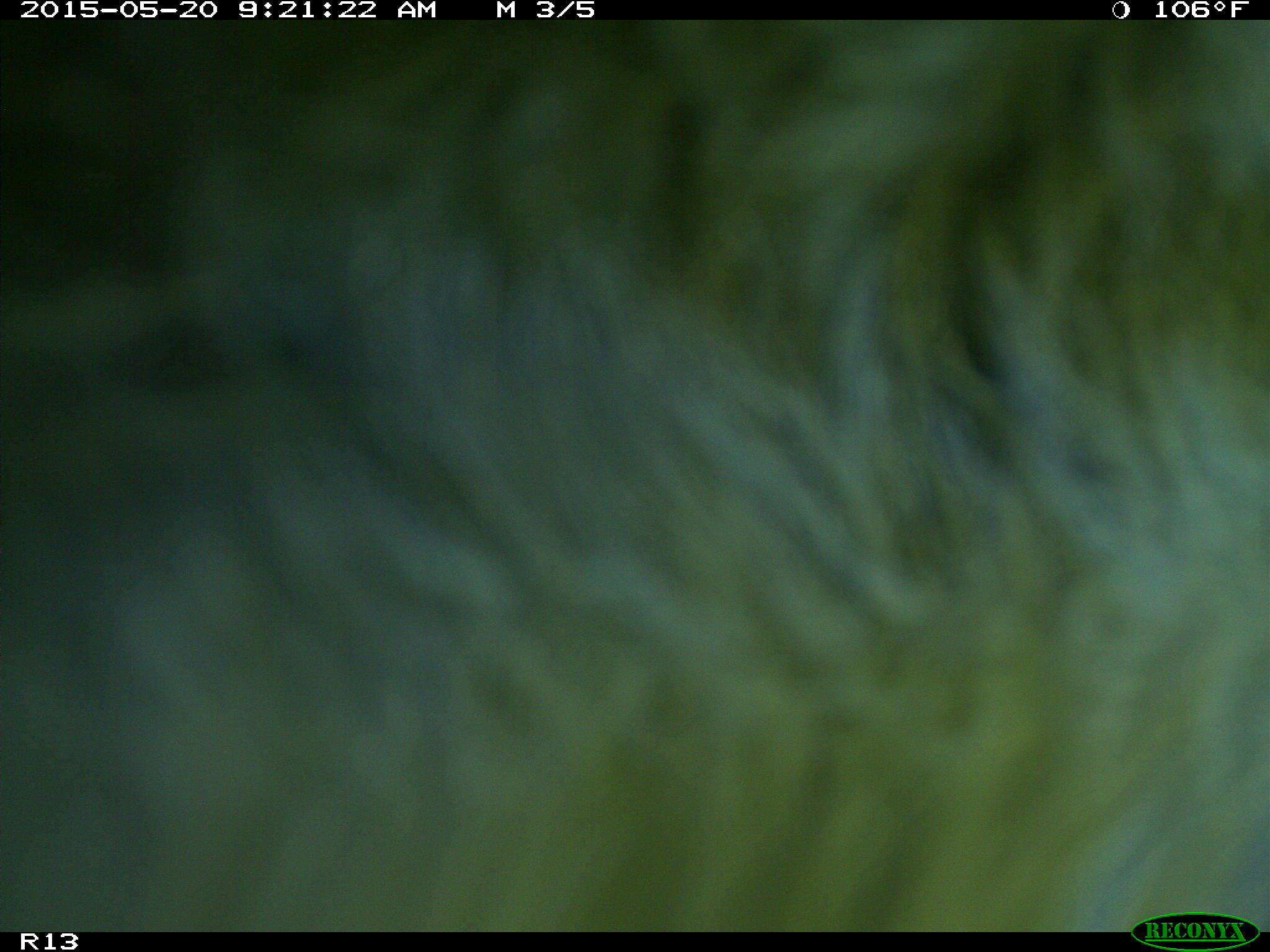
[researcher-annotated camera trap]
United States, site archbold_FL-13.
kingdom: Animalia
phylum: Chordata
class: Mammalia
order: Artiodactyla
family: Bovidae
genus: Bos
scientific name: Bos taurus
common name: domestic cow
Bos taurus (domestic cow).